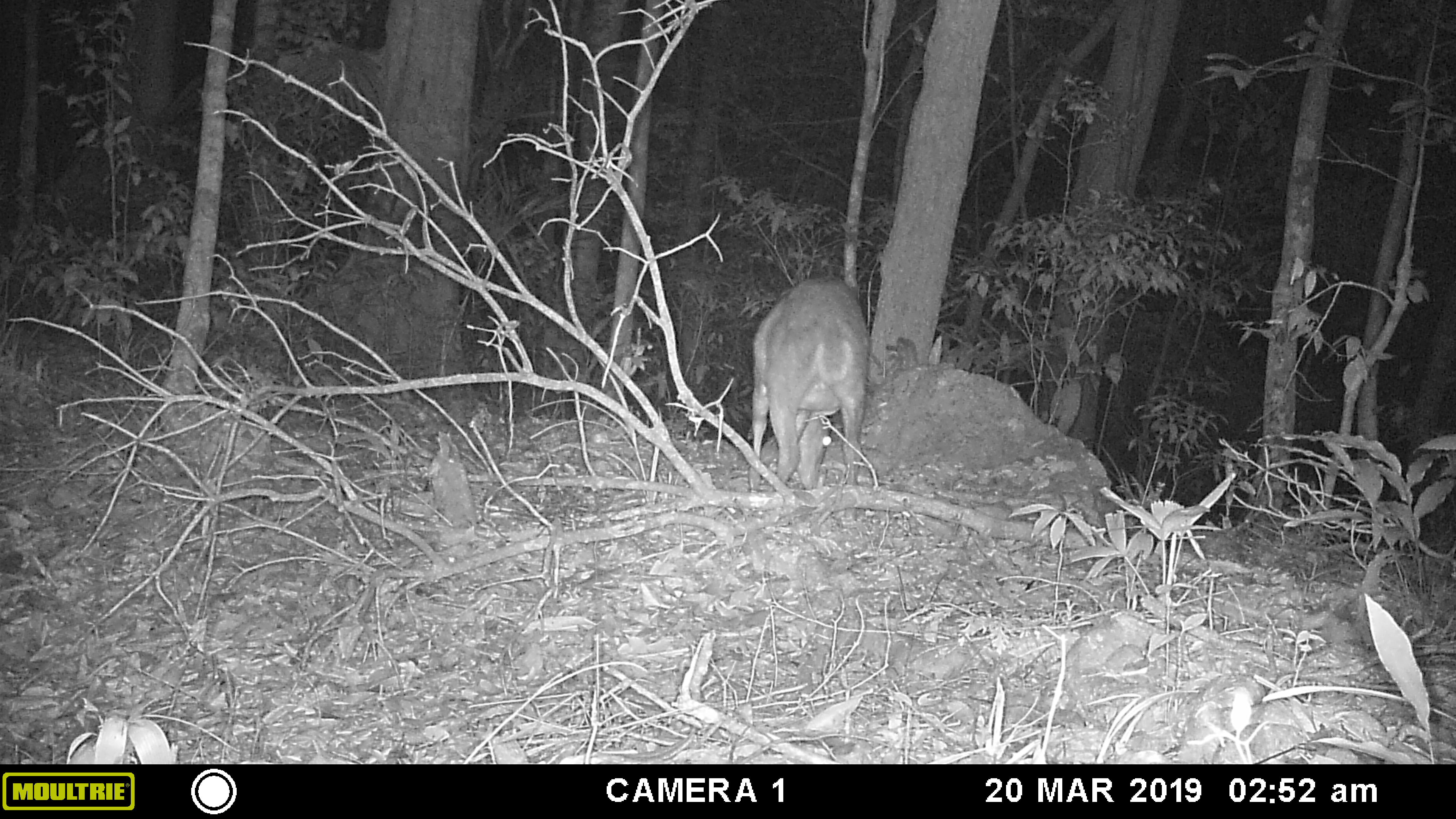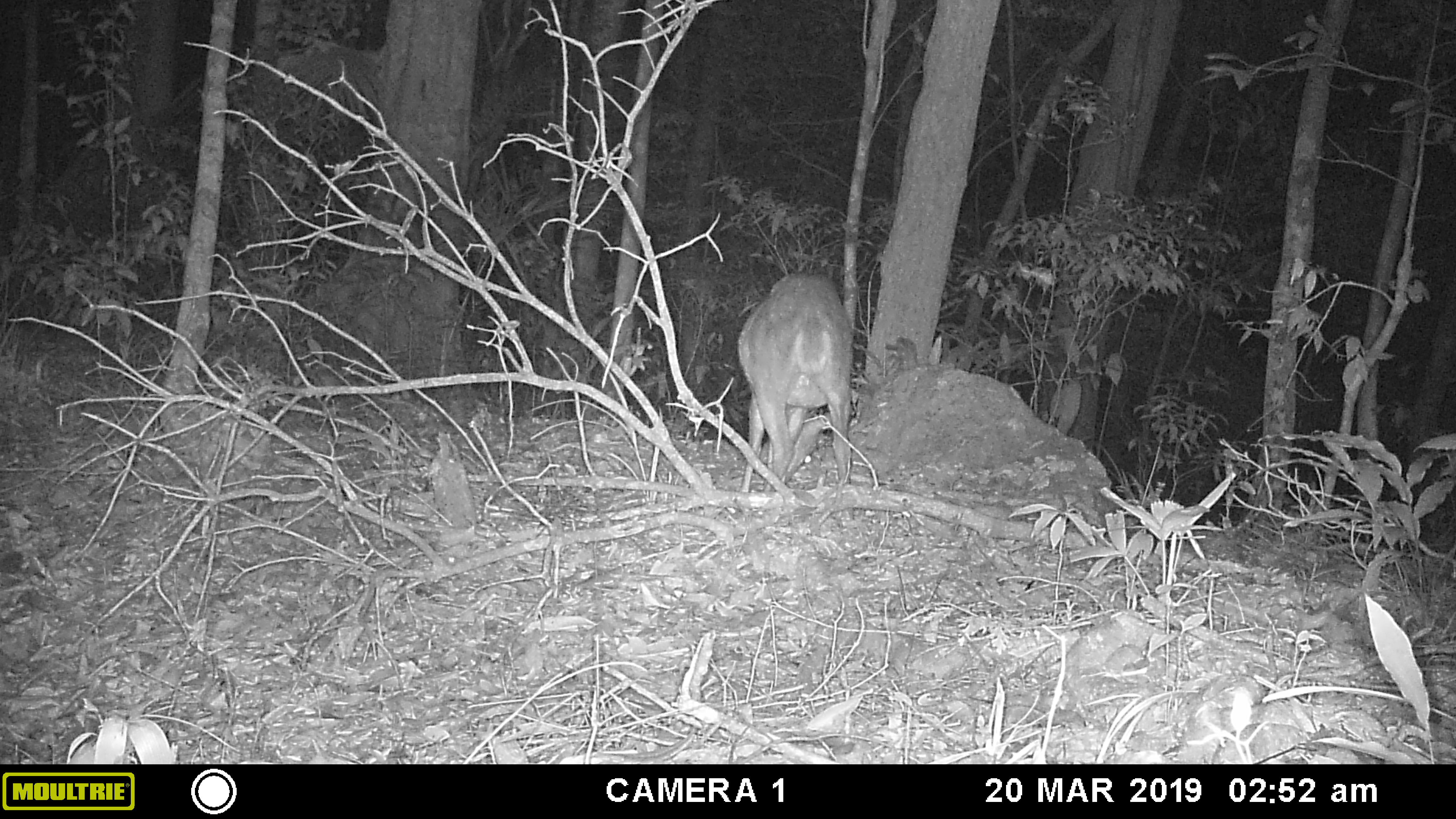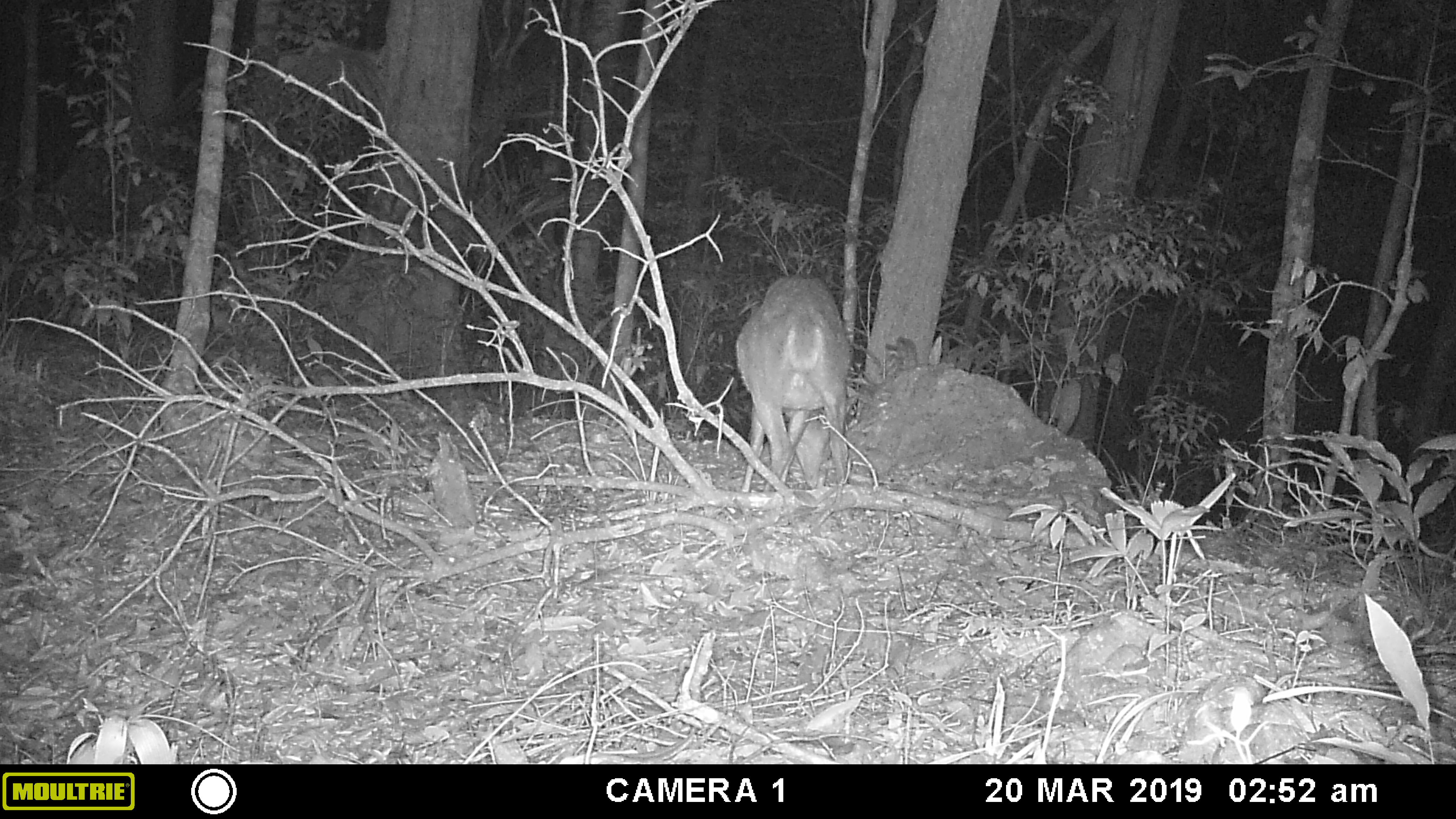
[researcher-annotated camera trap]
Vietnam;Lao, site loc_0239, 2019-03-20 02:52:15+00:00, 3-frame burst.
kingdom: Animalia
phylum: Chordata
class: Mammalia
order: Artiodactyla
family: Cervidae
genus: Muntiacus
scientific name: Muntiacus vuquangensis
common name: large-antlered muntjac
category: large antlered muntjac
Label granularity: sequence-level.